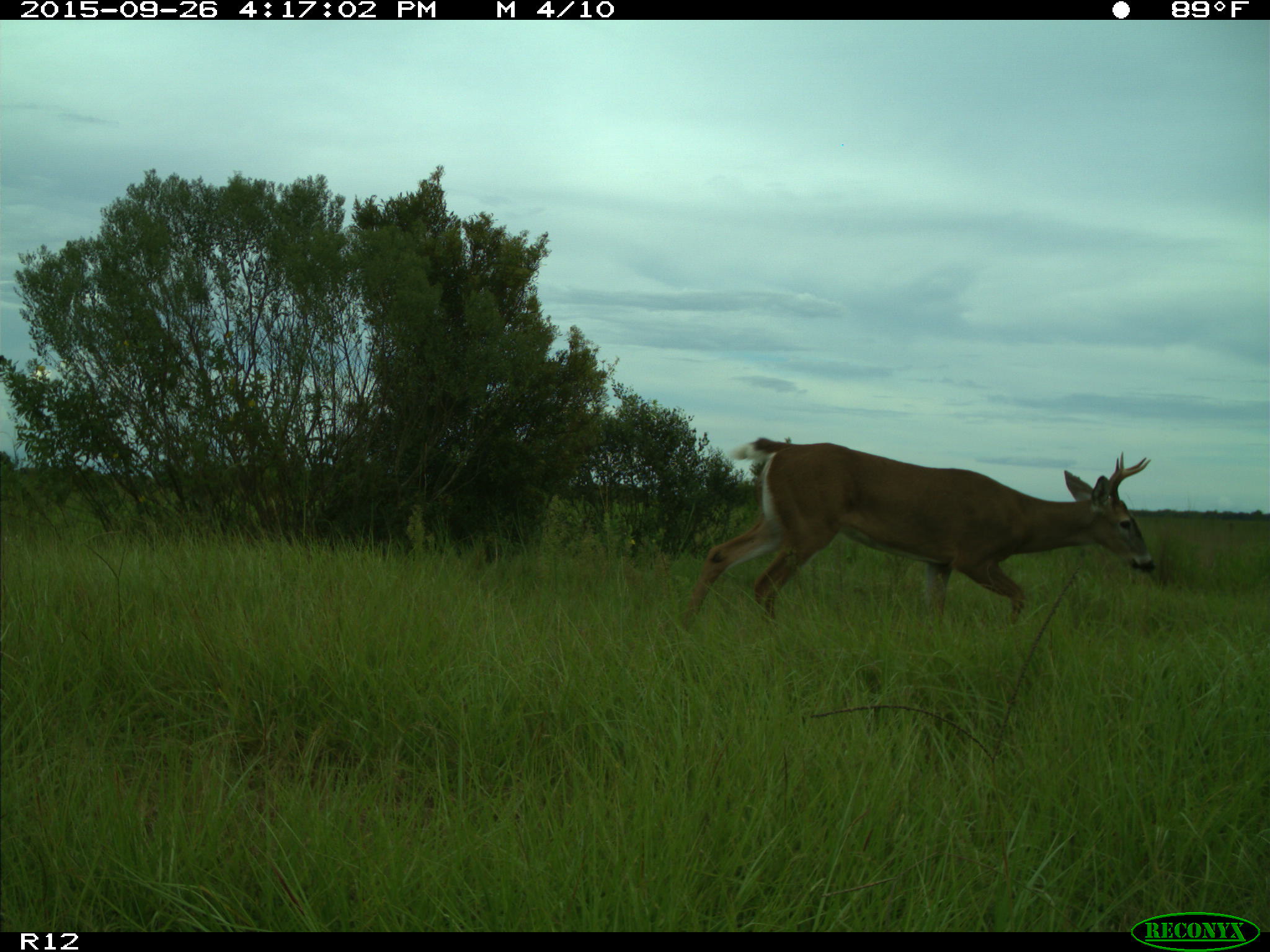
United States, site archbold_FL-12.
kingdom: Animalia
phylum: Chordata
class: Mammalia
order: Artiodactyla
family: Cervidae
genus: Odocoileus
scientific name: Odocoileus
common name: deer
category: unidentified deer